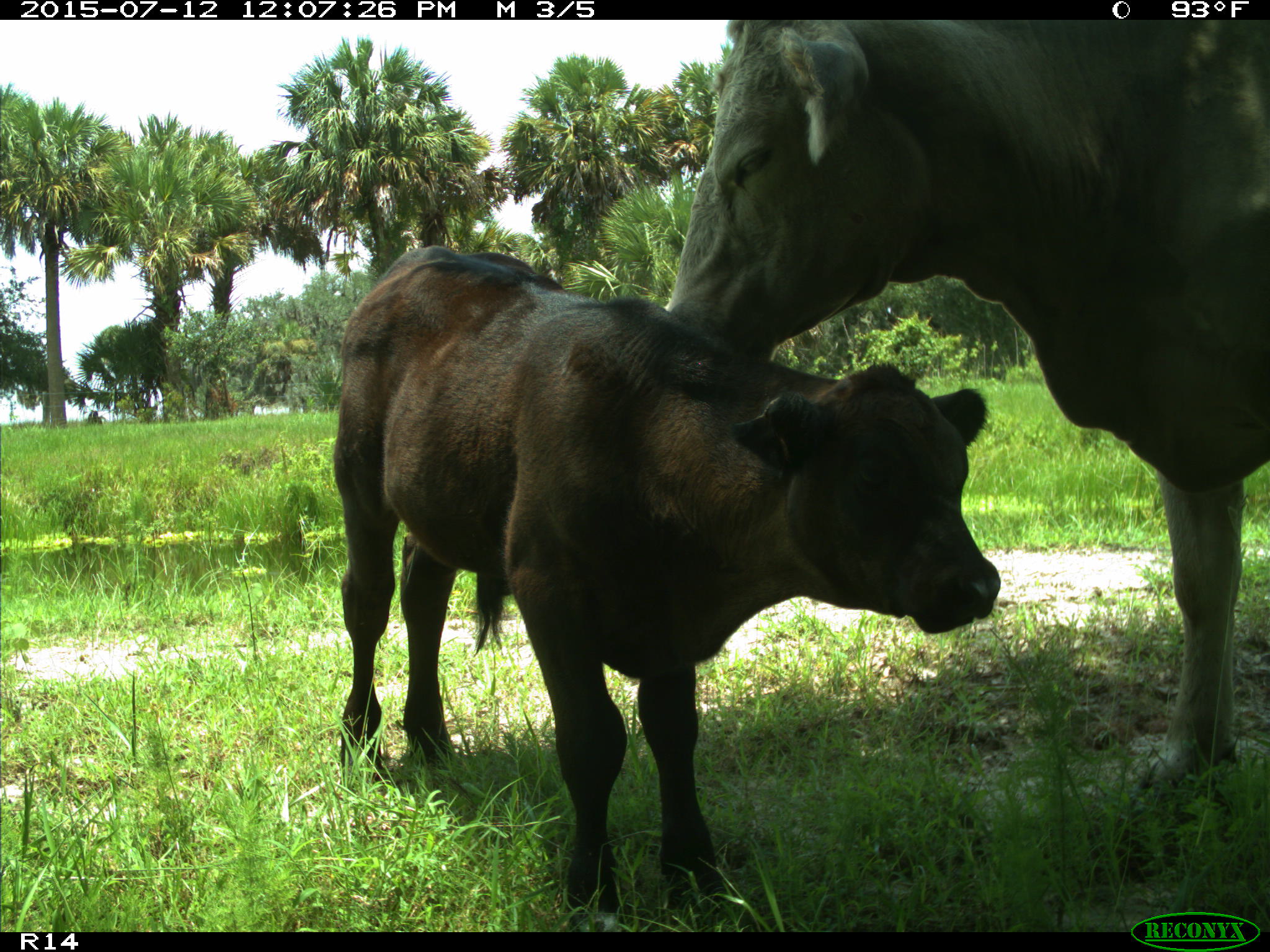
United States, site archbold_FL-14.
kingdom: Animalia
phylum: Chordata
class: Mammalia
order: Artiodactyla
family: Bovidae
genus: Bos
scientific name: Bos taurus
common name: domestic cow